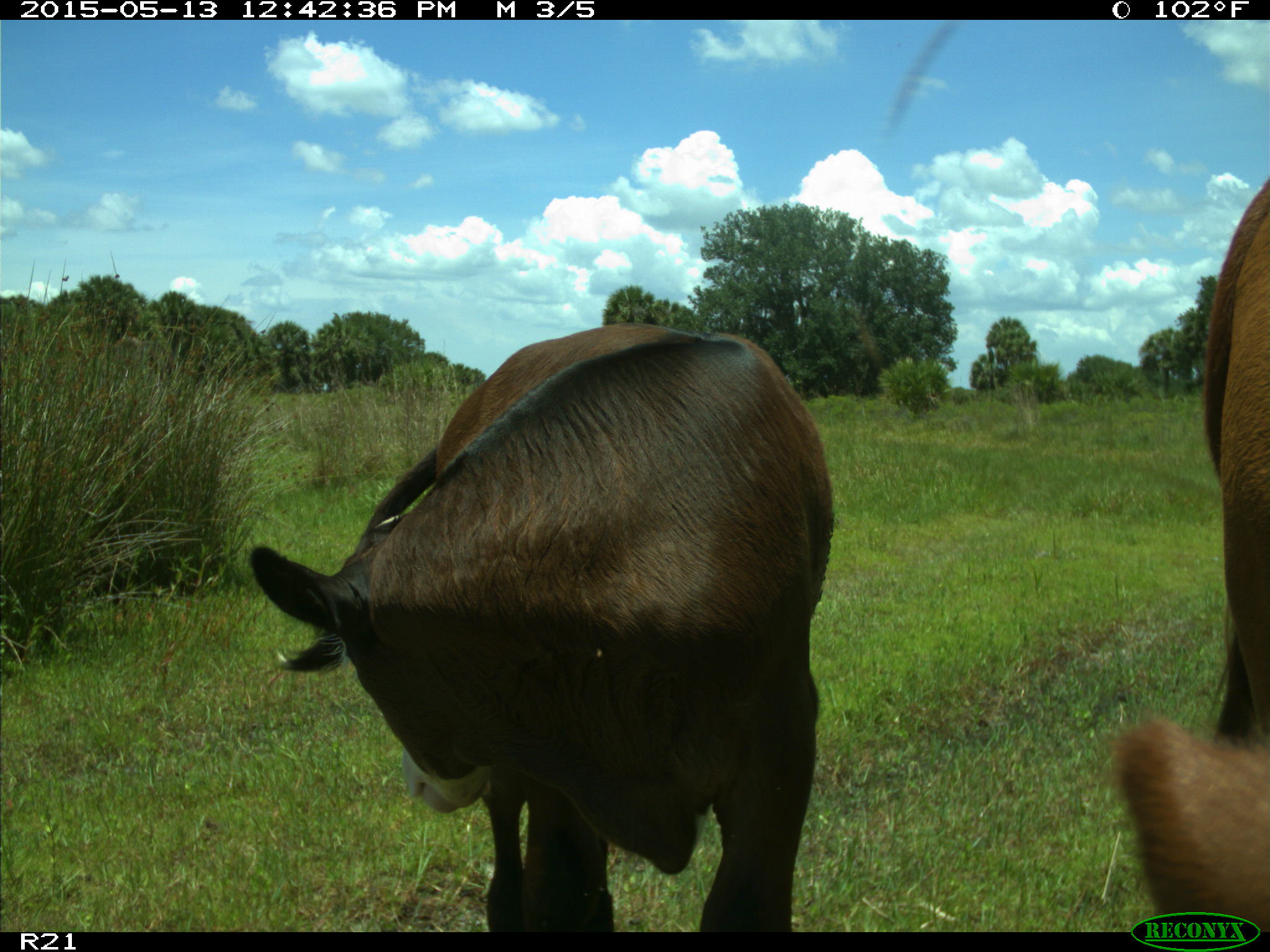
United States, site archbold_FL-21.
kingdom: Animalia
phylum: Chordata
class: Mammalia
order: Artiodactyla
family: Bovidae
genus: Bos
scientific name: Bos taurus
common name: domestic cow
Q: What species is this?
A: Bos taurus (domestic cow).